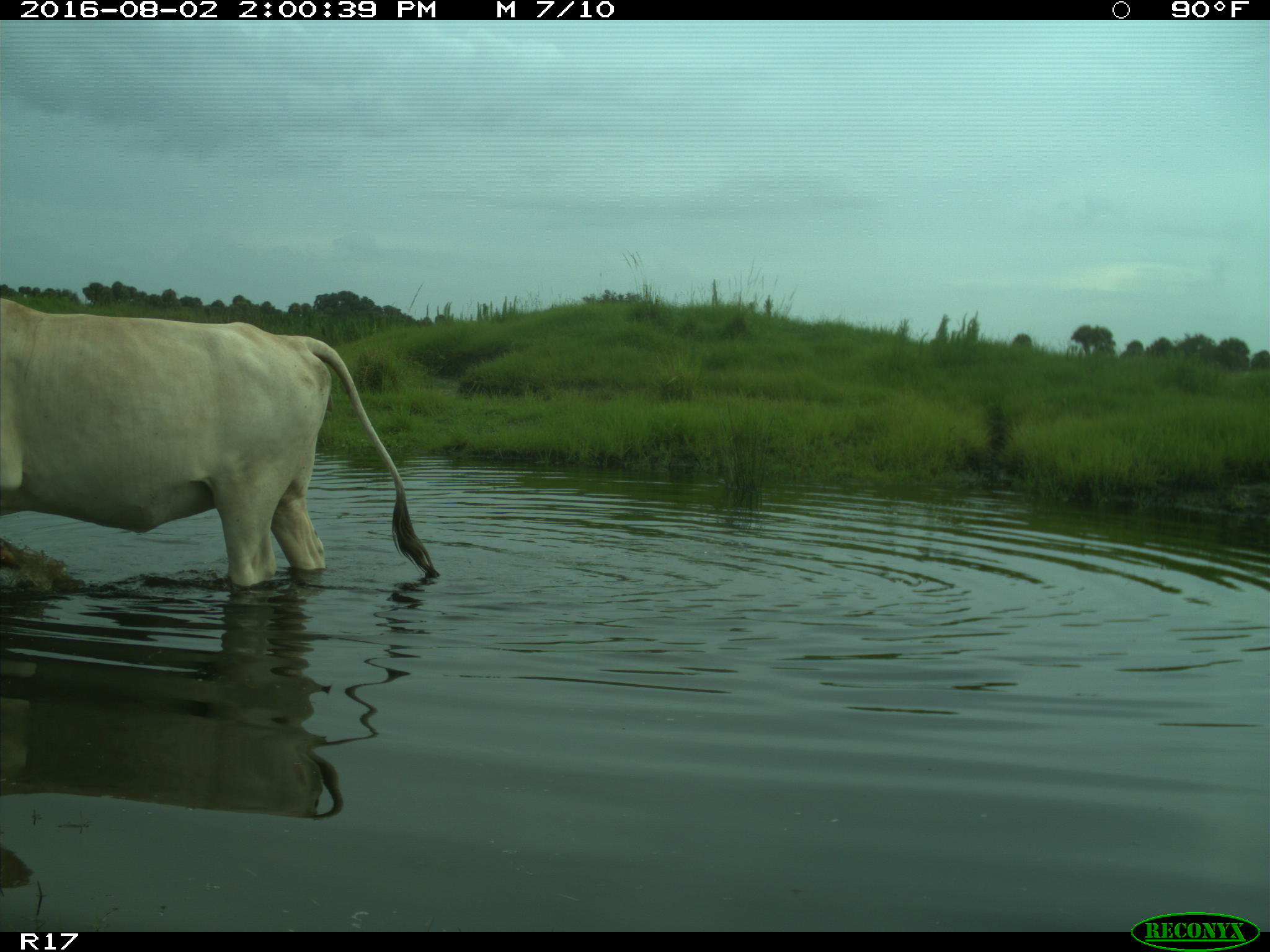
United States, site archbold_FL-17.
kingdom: Animalia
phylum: Chordata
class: Mammalia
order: Artiodactyla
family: Bovidae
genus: Bos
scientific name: Bos taurus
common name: domestic cow